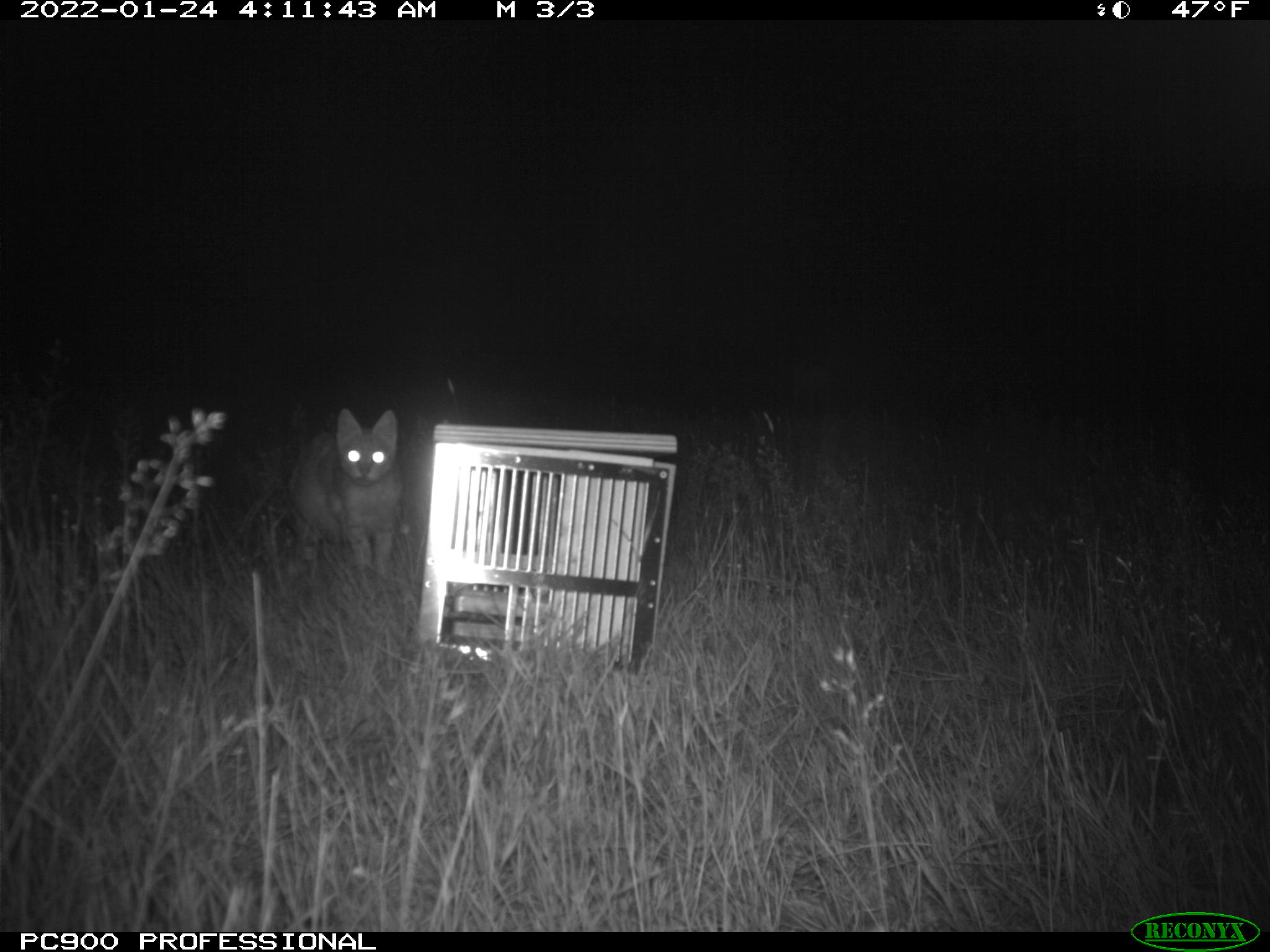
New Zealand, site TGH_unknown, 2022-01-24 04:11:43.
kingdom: Animalia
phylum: Chordata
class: Mammalia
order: Carnivora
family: Felidae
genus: Felis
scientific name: Felis catus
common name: domestic cat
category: cat